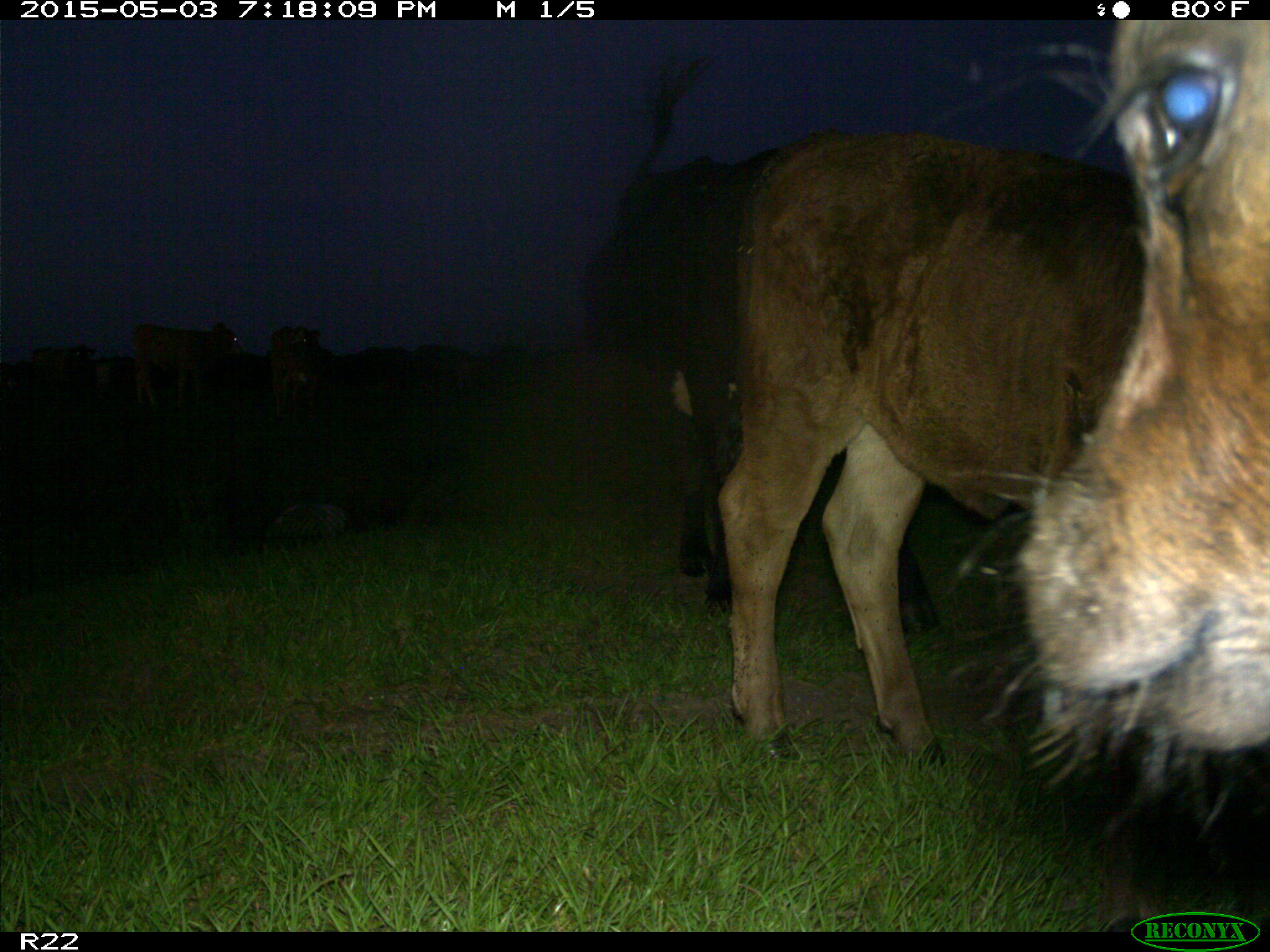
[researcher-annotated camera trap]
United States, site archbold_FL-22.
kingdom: Animalia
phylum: Chordata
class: Mammalia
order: Artiodactyla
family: Bovidae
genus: Bos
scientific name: Bos taurus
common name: domestic cow